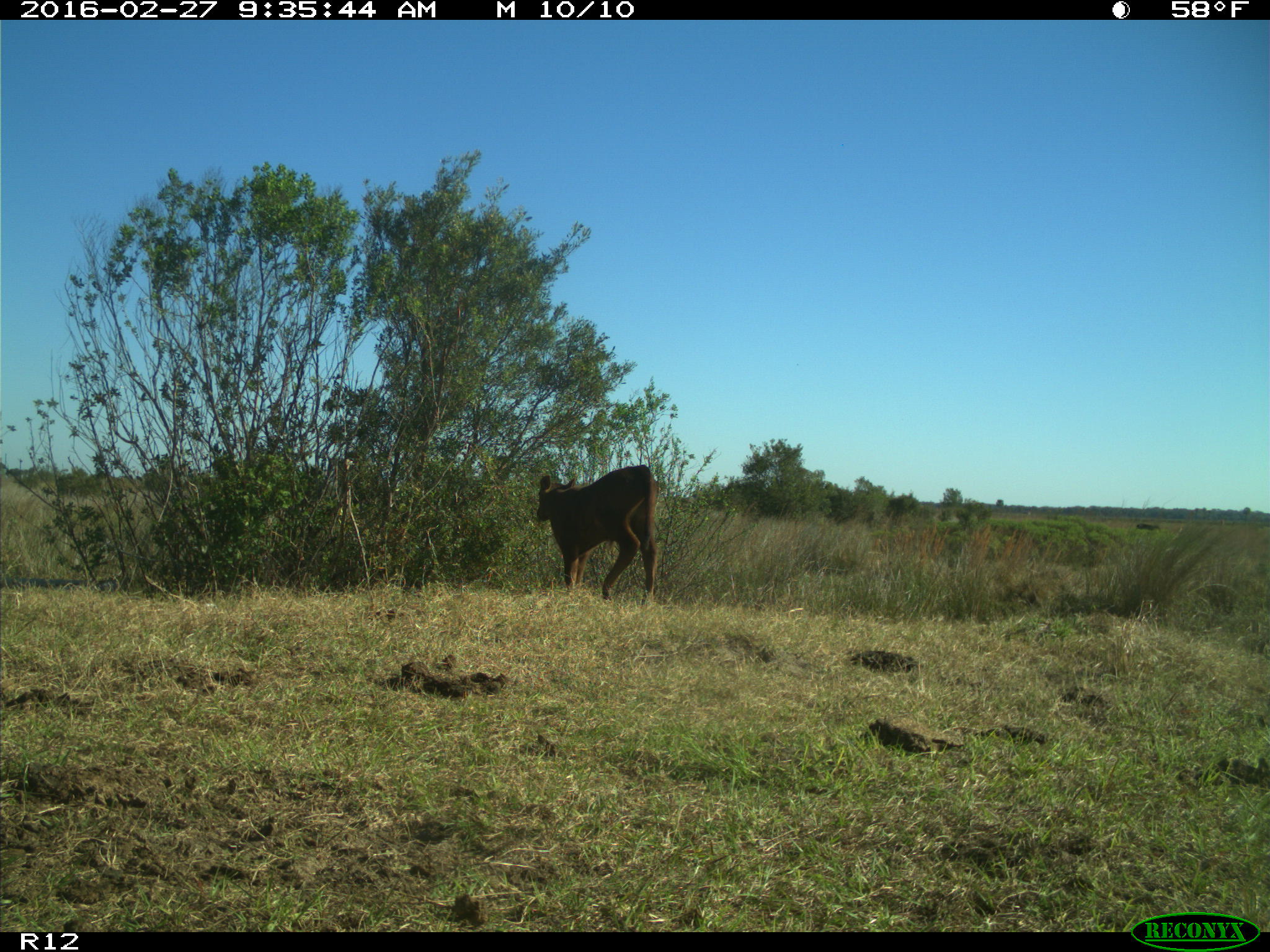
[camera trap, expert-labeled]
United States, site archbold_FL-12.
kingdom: Animalia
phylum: Chordata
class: Mammalia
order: Artiodactyla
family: Bovidae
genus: Bos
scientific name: Bos taurus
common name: domestic cow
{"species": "Bos taurus (domestic cow)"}